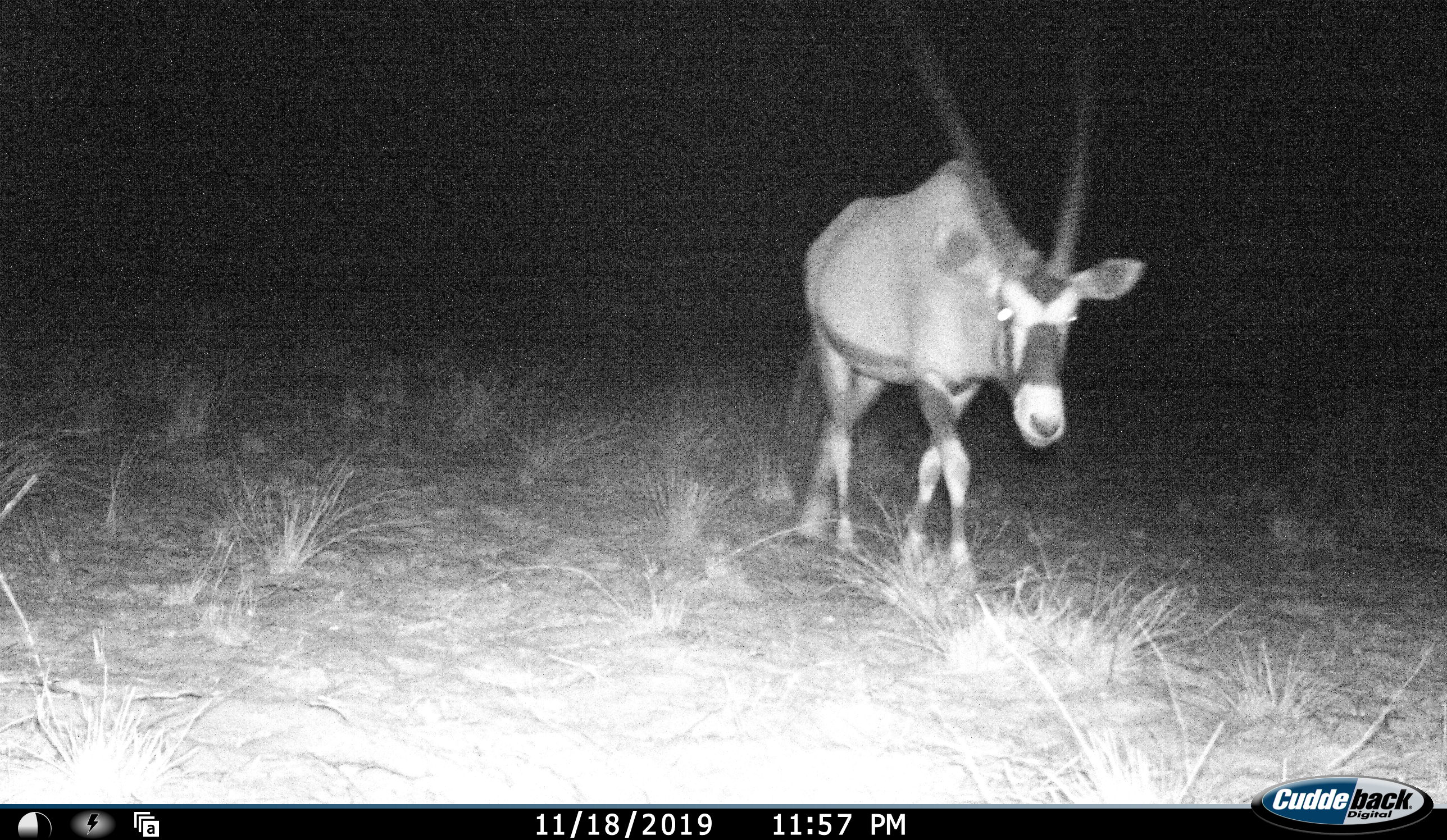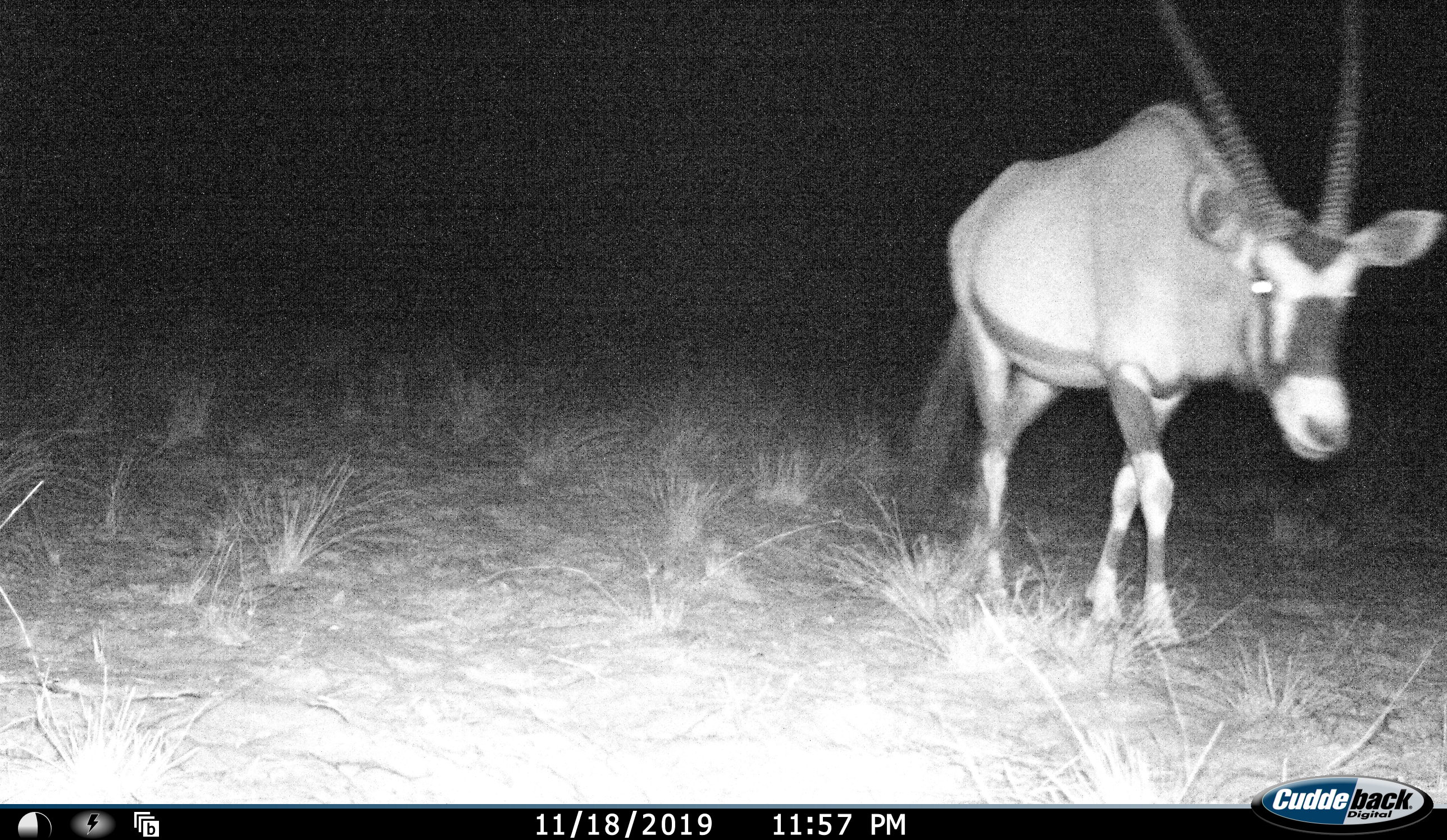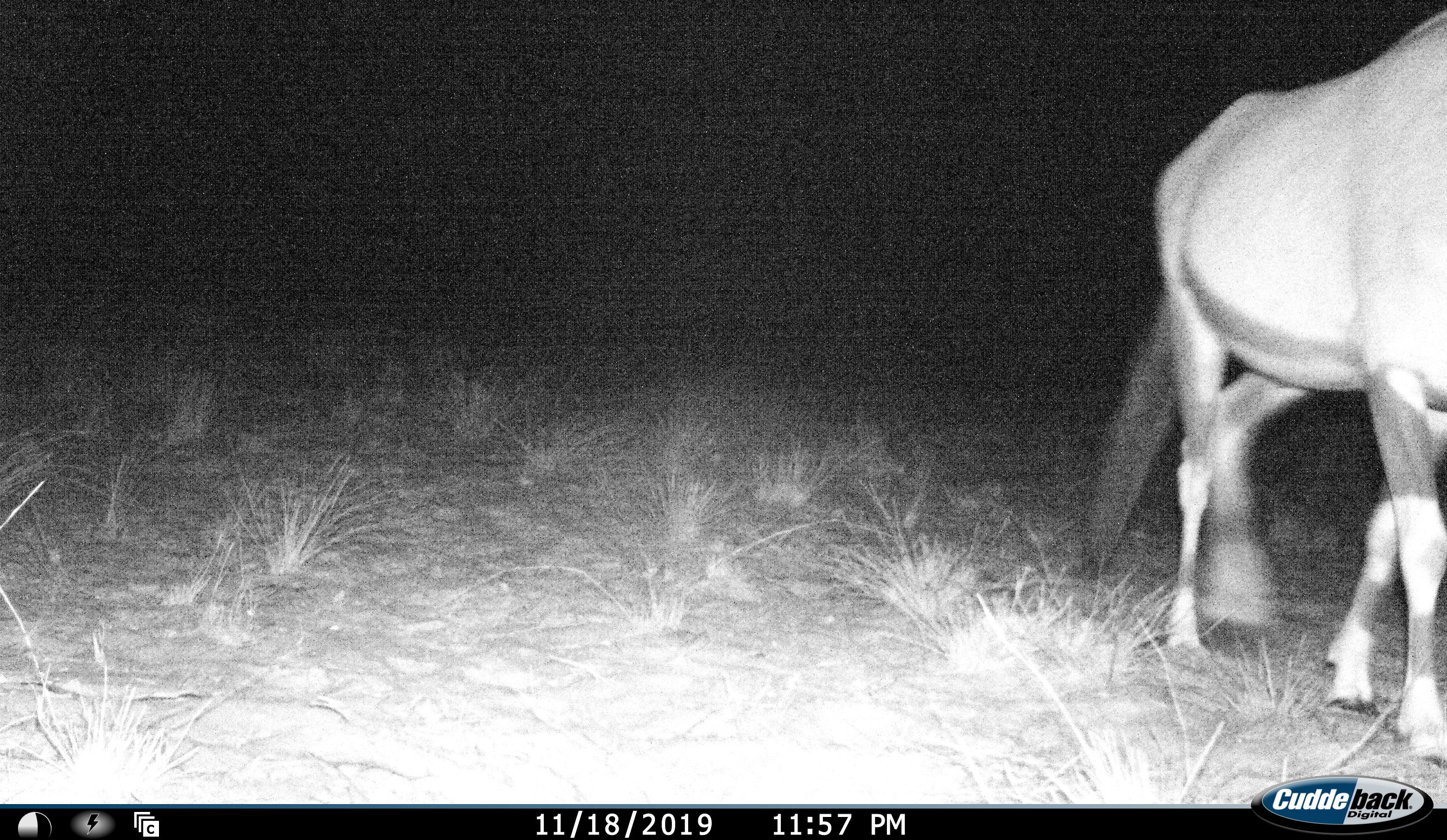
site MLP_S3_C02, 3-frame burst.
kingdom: Animalia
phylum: Chordata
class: Mammalia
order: Artiodactyla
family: Bovidae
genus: Oryx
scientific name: Oryx gazella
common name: gemsbok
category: oryx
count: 1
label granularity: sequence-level